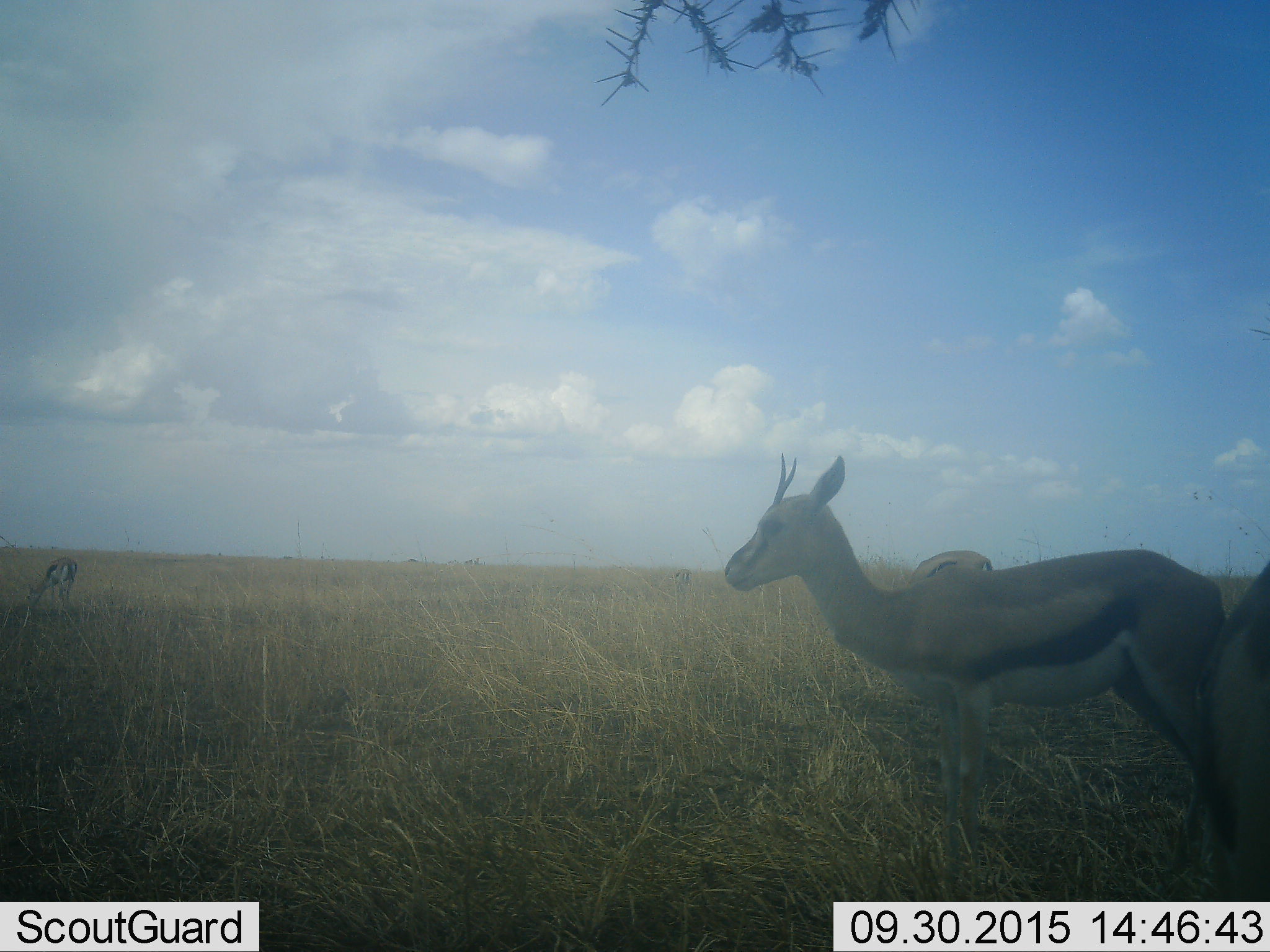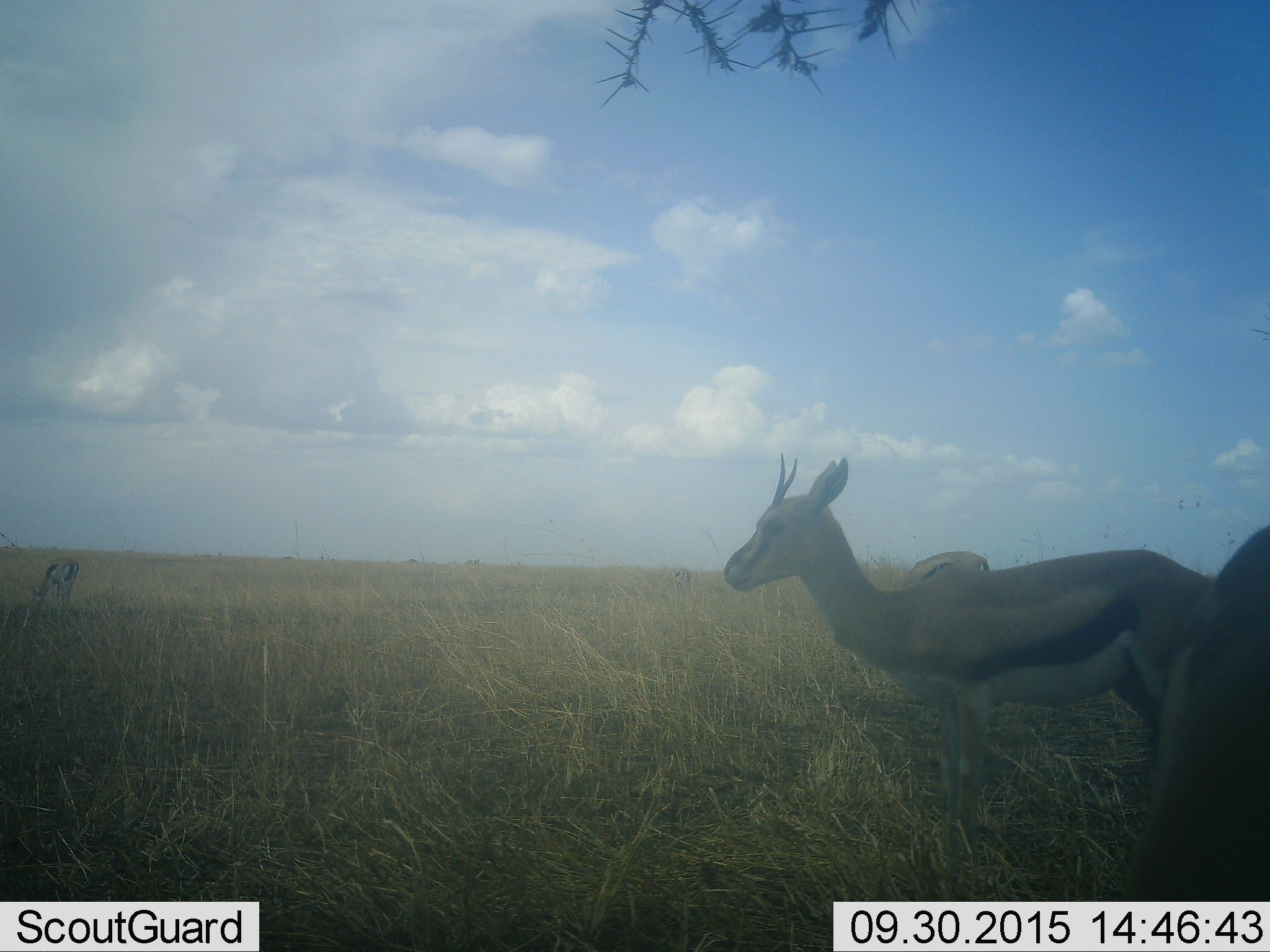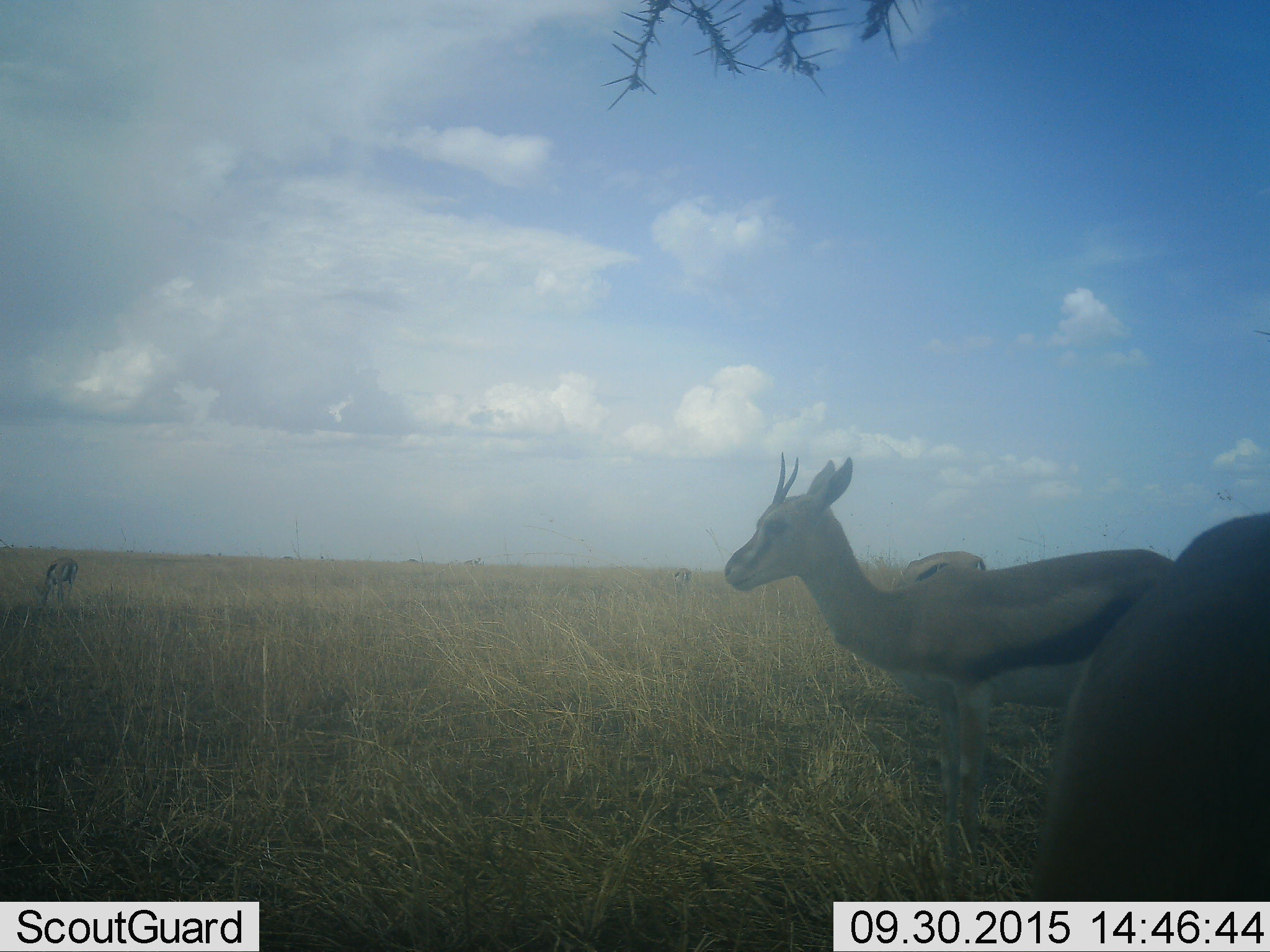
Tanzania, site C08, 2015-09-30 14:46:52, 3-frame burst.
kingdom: Animalia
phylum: Chordata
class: Mammalia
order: Artiodactyla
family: Bovidae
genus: Eudorcas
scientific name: Eudorcas thomsonii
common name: thomson's gazelle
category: gazellethomsons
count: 4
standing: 94%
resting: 0%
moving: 44%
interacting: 0%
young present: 6%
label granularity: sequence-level